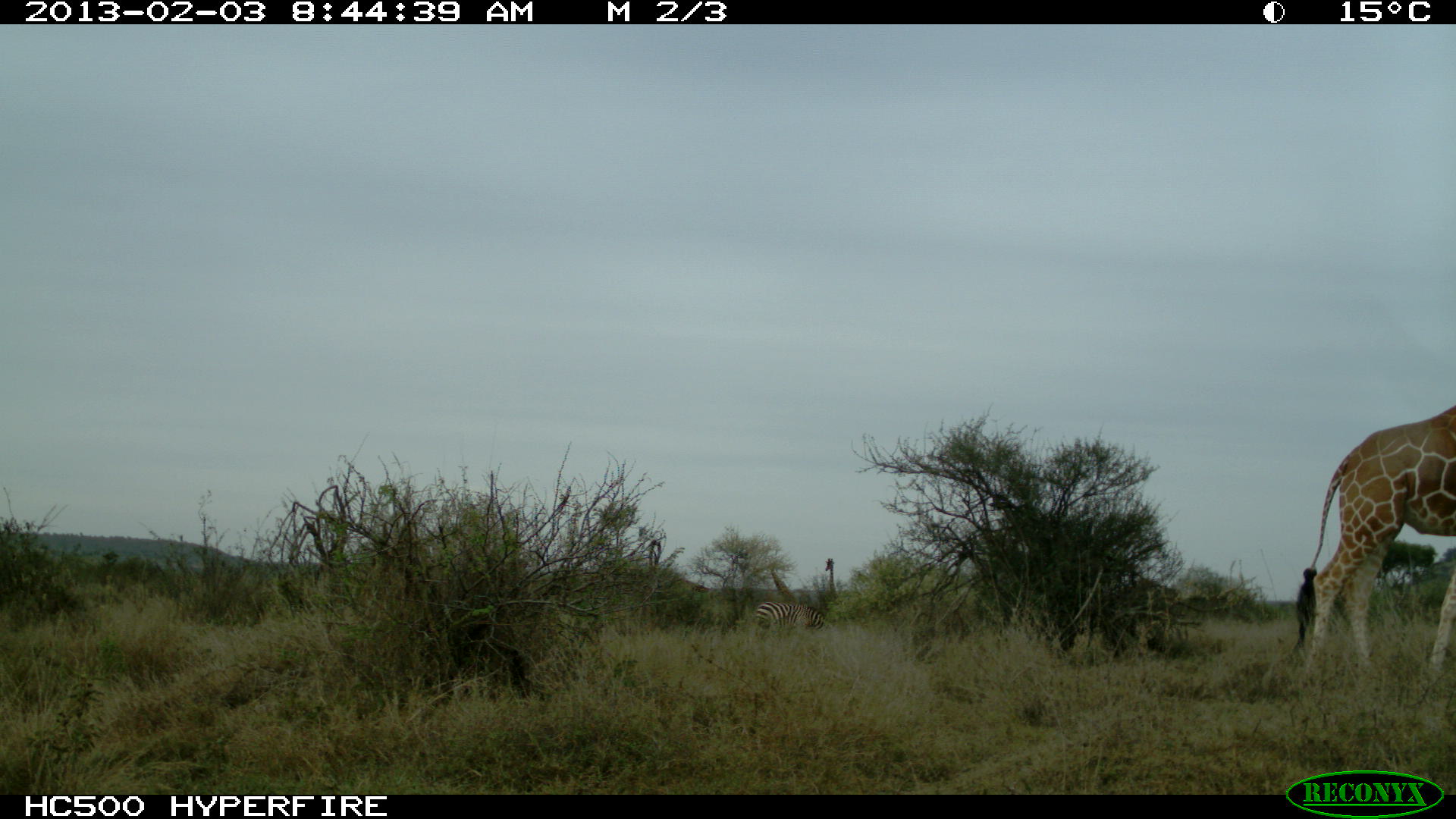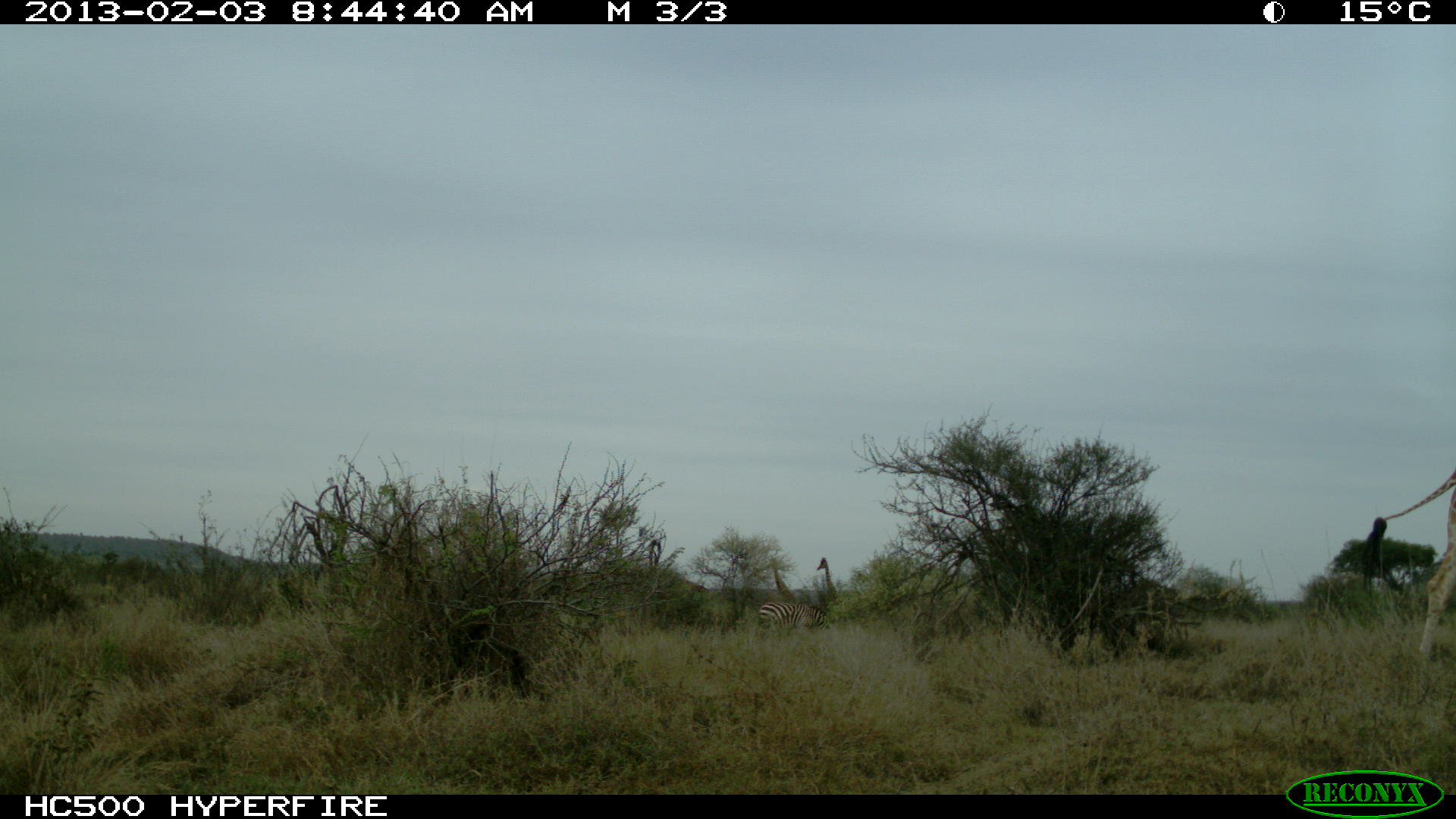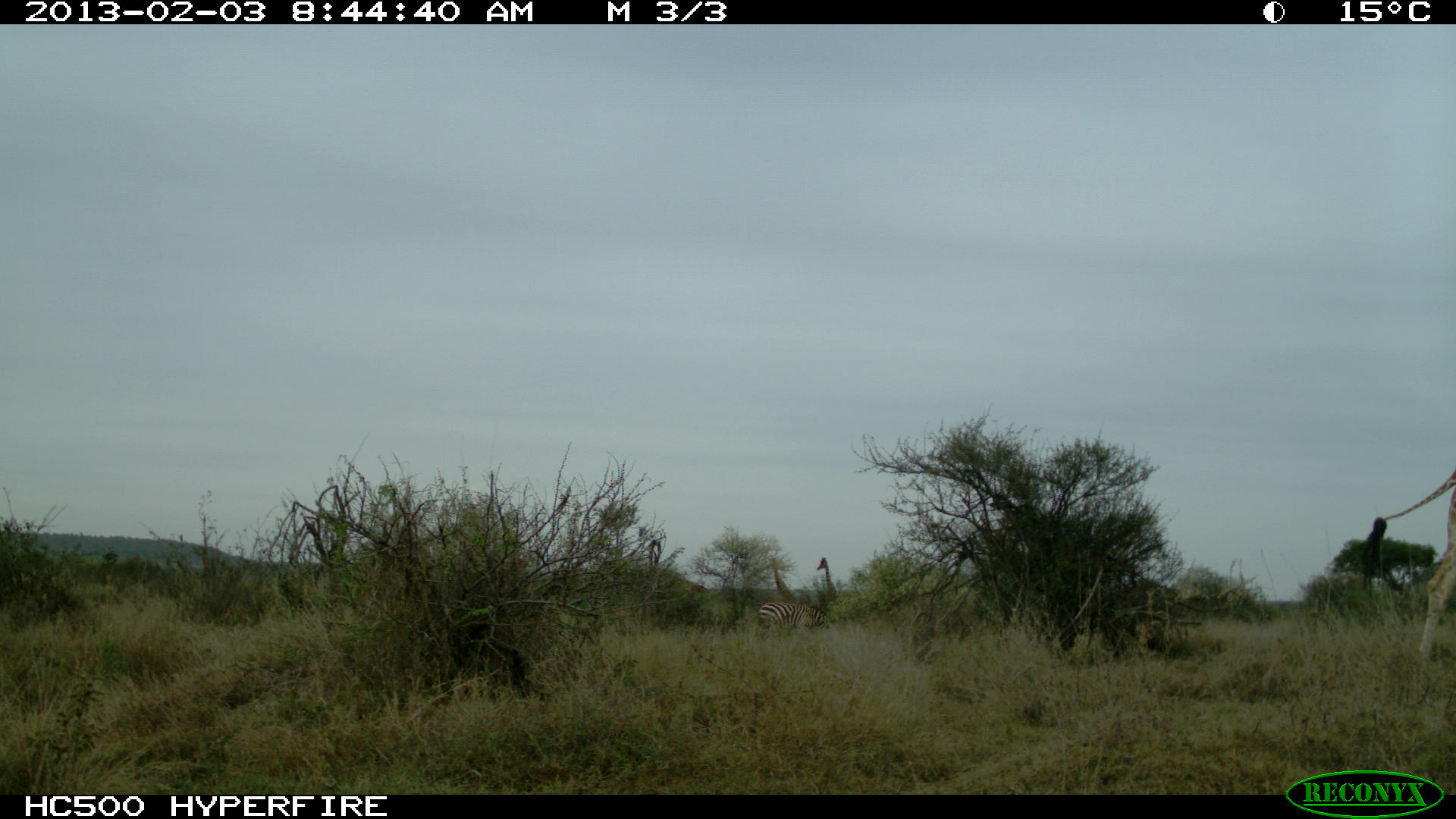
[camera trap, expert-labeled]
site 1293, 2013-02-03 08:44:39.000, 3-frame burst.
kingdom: Animalia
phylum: Chordata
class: Mammalia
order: Perissodactyla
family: Equidae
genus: Equus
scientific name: Equus quagga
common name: plains zebra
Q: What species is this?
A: Equus quagga (plains zebra).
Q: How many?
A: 1.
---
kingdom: Animalia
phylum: Chordata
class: Mammalia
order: Artiodactyla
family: Giraffidae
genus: Giraffa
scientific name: Giraffa camelopardalis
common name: giraffe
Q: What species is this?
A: Giraffa camelopardalis (giraffe).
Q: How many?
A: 4.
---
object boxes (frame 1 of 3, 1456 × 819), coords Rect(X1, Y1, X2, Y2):
equus quagga: Rect(1282, 406, 1454, 675); Rect(755, 601, 824, 632); Rect(768, 569, 792, 598); Rect(824, 558, 836, 595)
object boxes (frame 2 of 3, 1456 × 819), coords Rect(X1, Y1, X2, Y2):
equus quagga: Rect(1366, 406, 1454, 667); Rect(755, 600, 829, 636); Rect(764, 558, 812, 606); Rect(813, 557, 841, 605)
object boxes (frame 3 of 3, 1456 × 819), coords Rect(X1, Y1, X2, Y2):
giraffa camelopardalis: Rect(1340, 406, 1454, 655); Rect(755, 600, 829, 636); Rect(764, 558, 812, 598); Rect(813, 557, 841, 605)